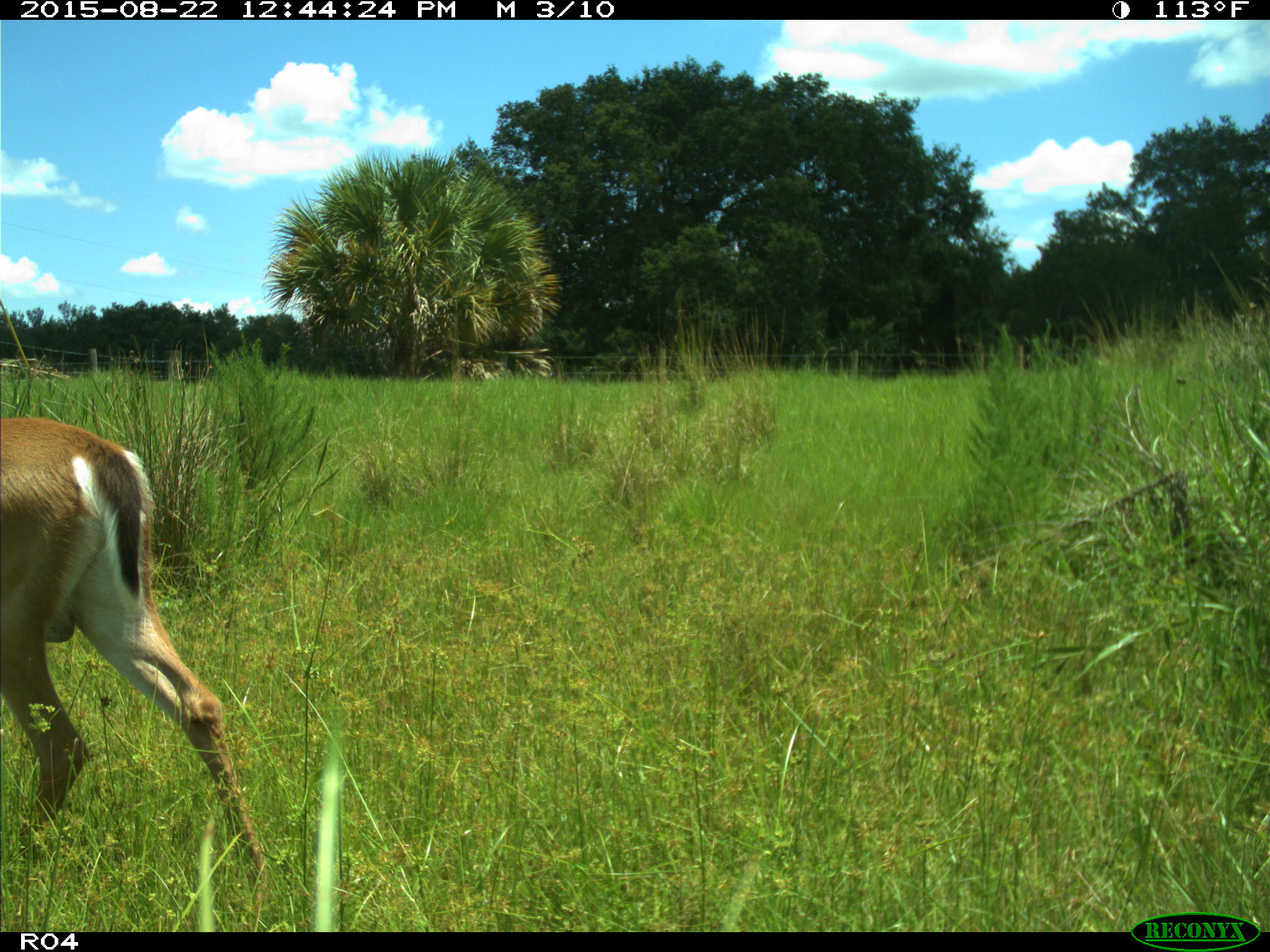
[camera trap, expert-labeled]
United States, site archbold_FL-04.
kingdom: Animalia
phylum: Chordata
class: Mammalia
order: Artiodactyla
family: Cervidae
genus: Odocoileus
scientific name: Odocoileus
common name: deer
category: unidentified deer